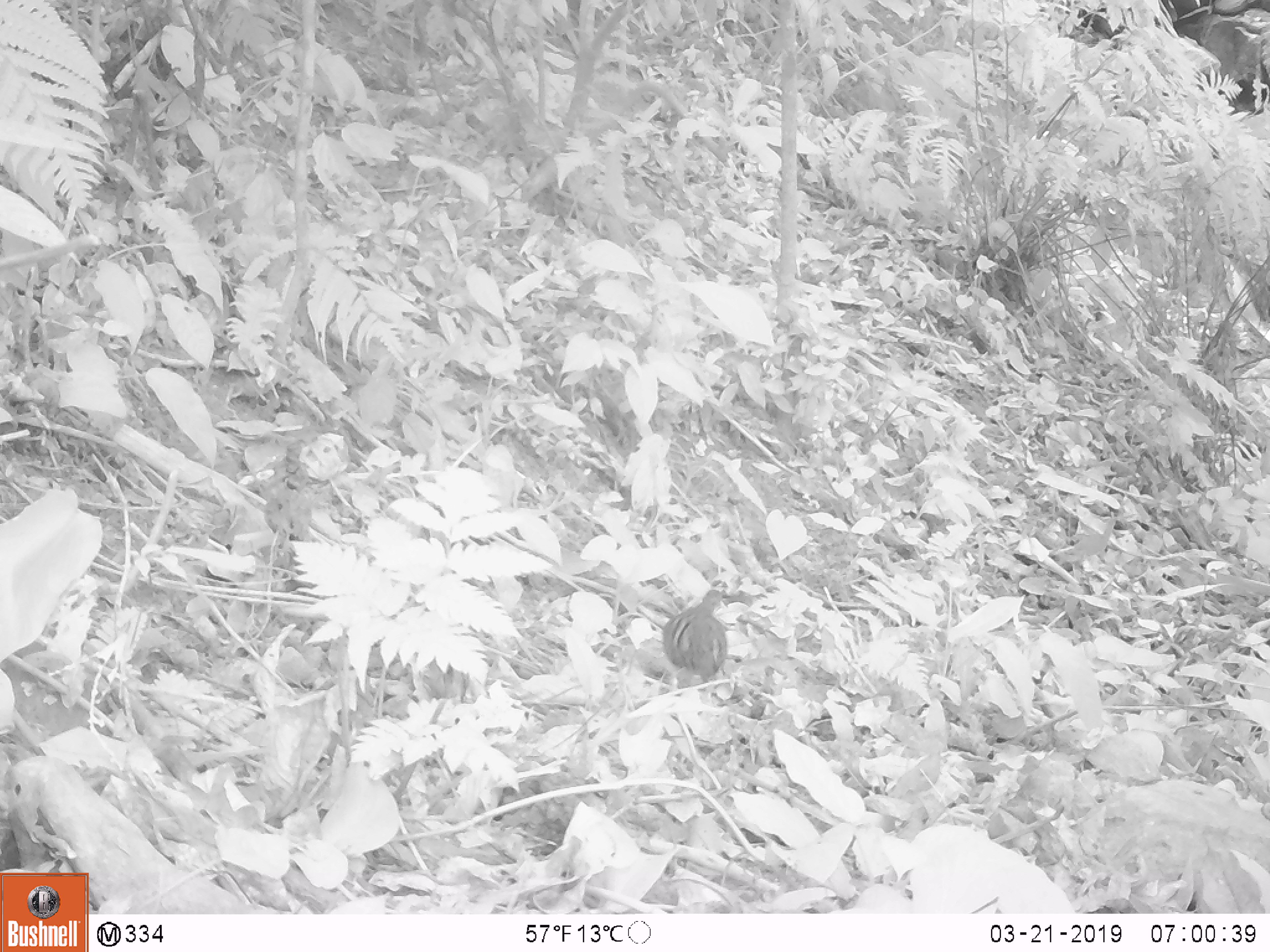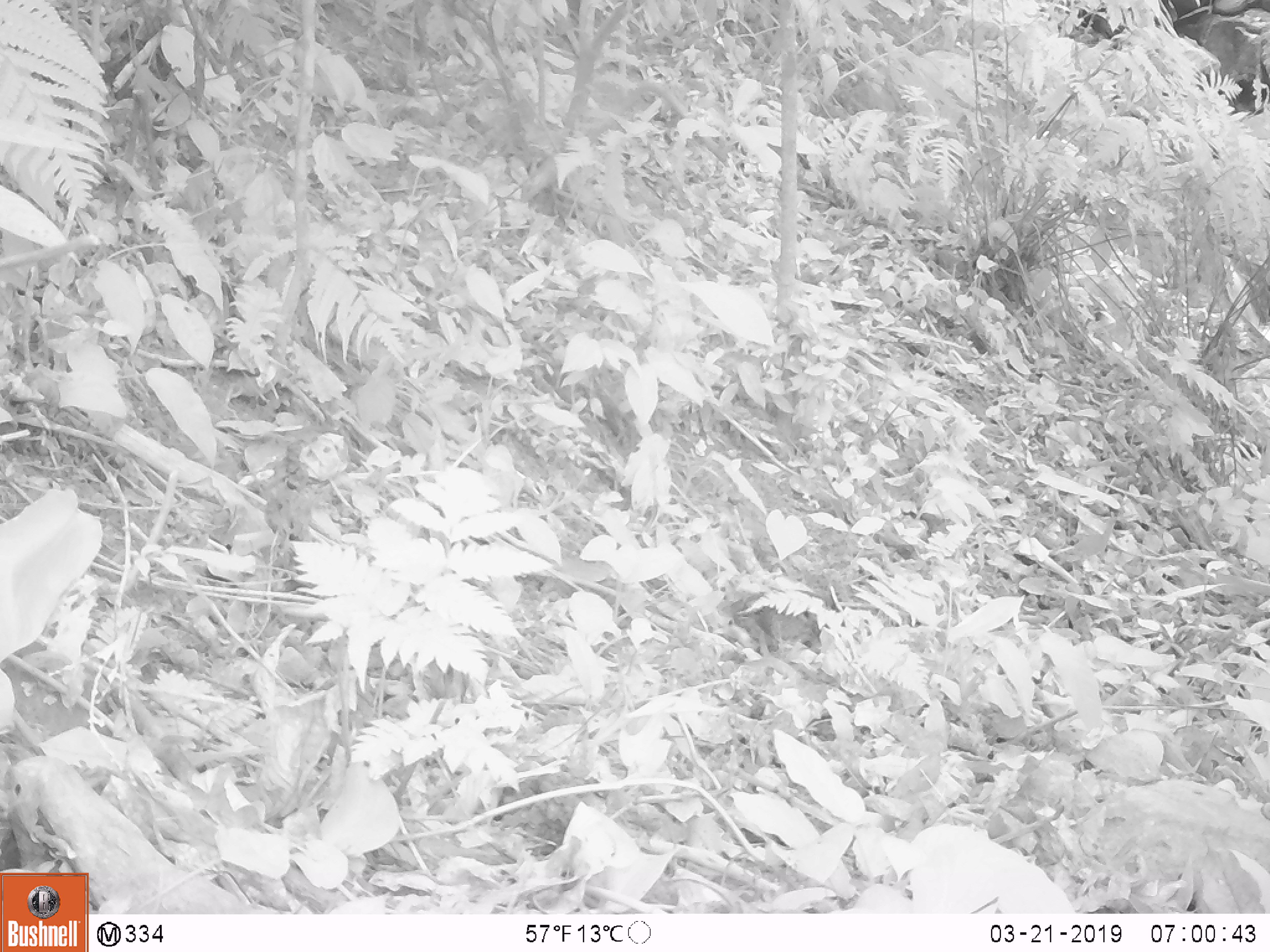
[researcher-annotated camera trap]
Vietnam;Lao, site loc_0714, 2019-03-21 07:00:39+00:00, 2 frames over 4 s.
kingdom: Animalia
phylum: Chordata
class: Aves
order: Galliformes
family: Phasianidae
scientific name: Phasianidae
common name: partridge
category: unidentified partridge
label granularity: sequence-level